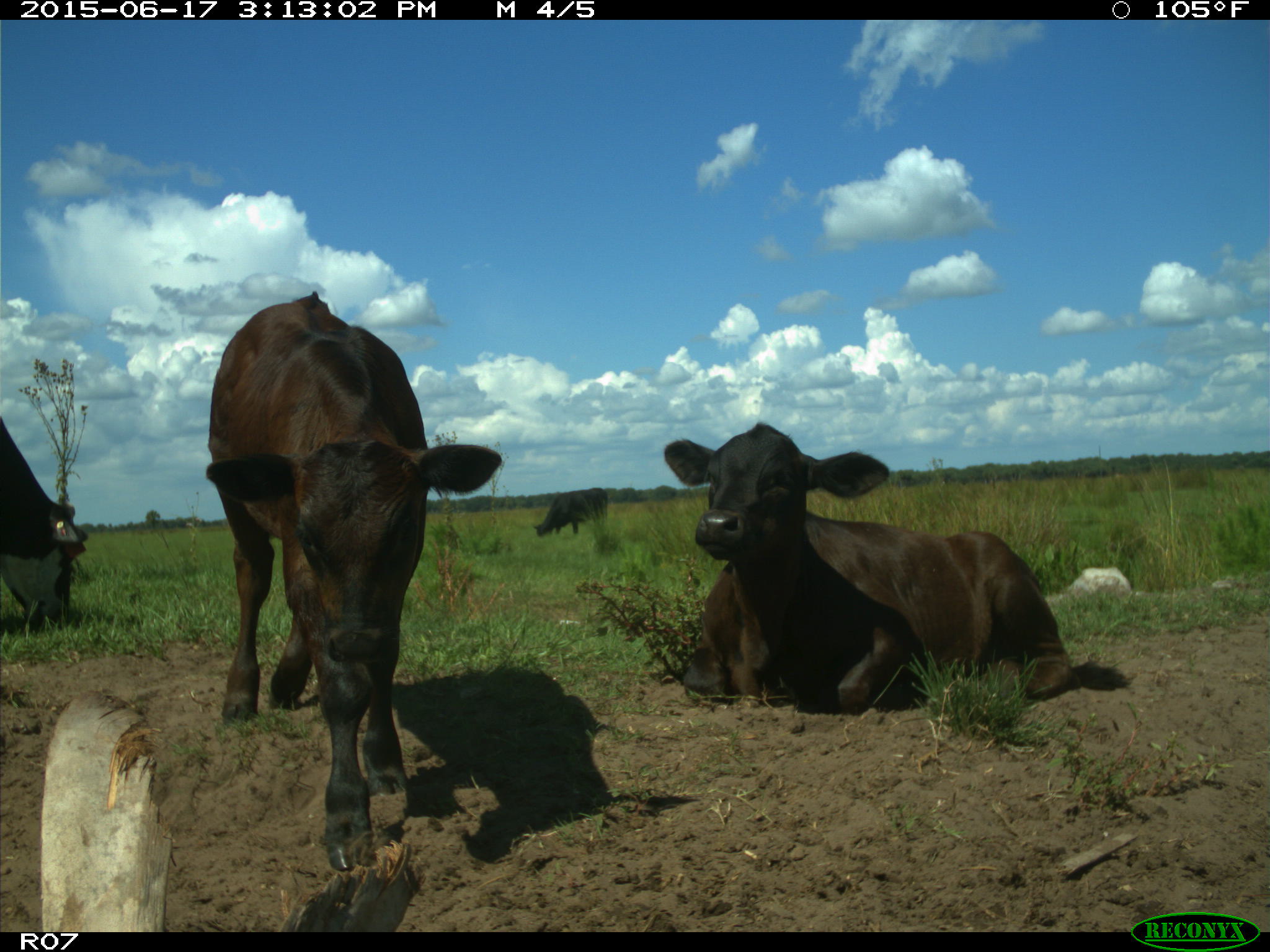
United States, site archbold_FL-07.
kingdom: Animalia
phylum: Chordata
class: Mammalia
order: Artiodactyla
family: Bovidae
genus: Bos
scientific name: Bos taurus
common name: domestic cow